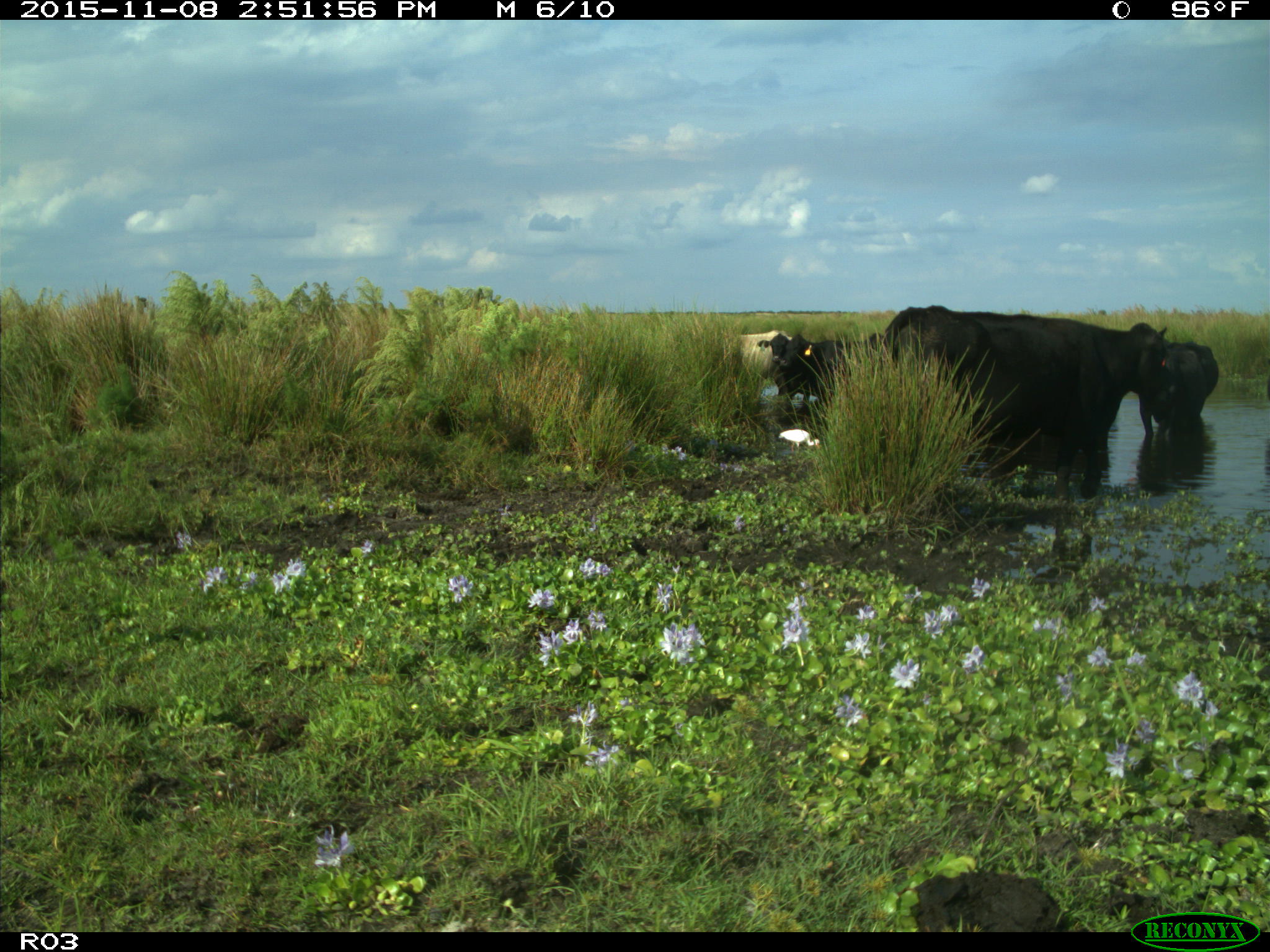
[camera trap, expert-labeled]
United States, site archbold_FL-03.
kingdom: Animalia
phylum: Chordata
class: Mammalia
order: Artiodactyla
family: Bovidae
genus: Bos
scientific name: Bos taurus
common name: domestic cow